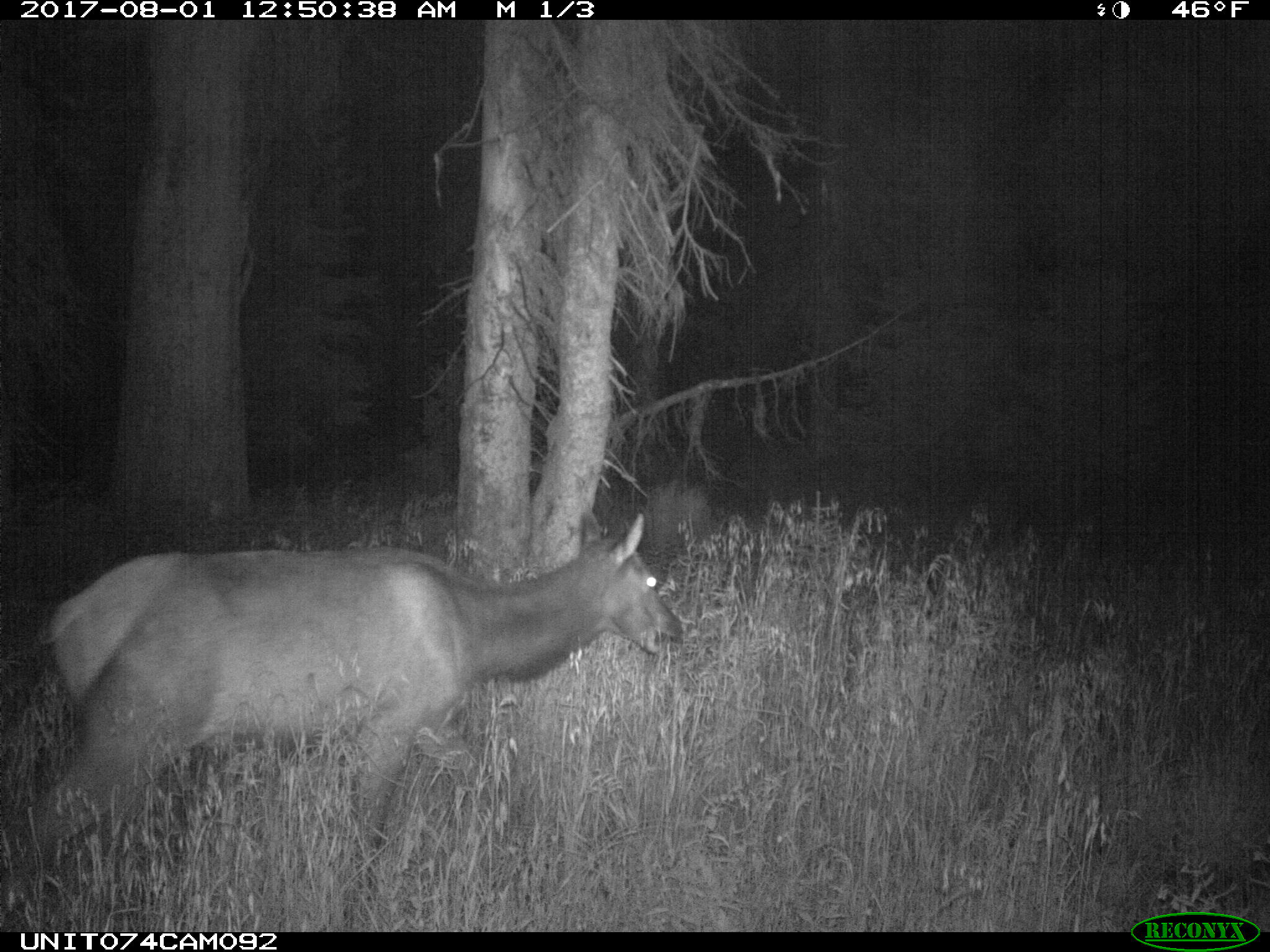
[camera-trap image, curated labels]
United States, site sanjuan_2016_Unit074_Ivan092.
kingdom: Animalia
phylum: Chordata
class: Mammalia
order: Artiodactyla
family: Cervidae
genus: Cervus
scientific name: Cervus elaphus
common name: red deer